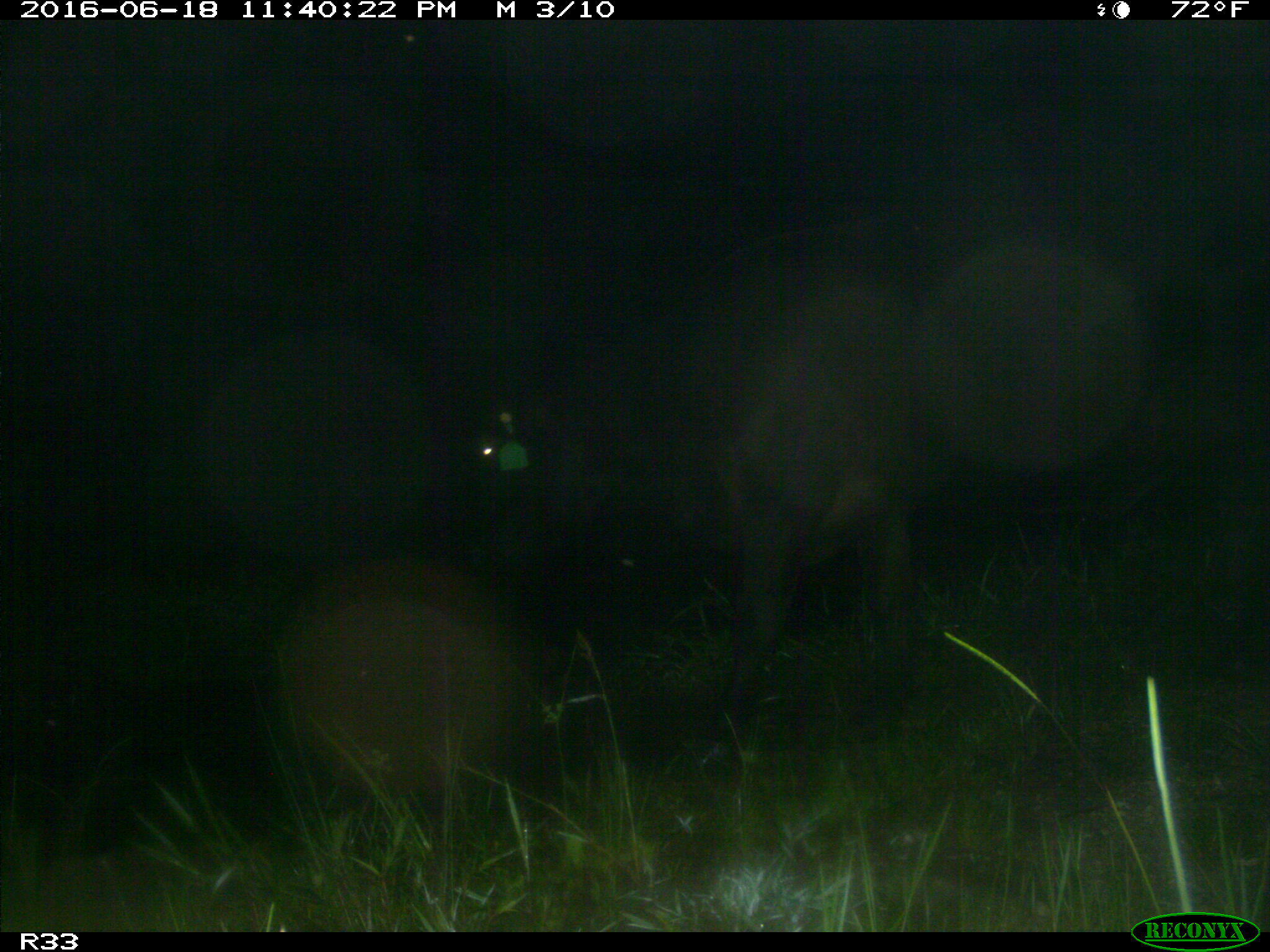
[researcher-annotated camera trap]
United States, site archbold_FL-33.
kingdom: Animalia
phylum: Chordata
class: Mammalia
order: Artiodactyla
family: Bovidae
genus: Bos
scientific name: Bos taurus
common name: domestic cow